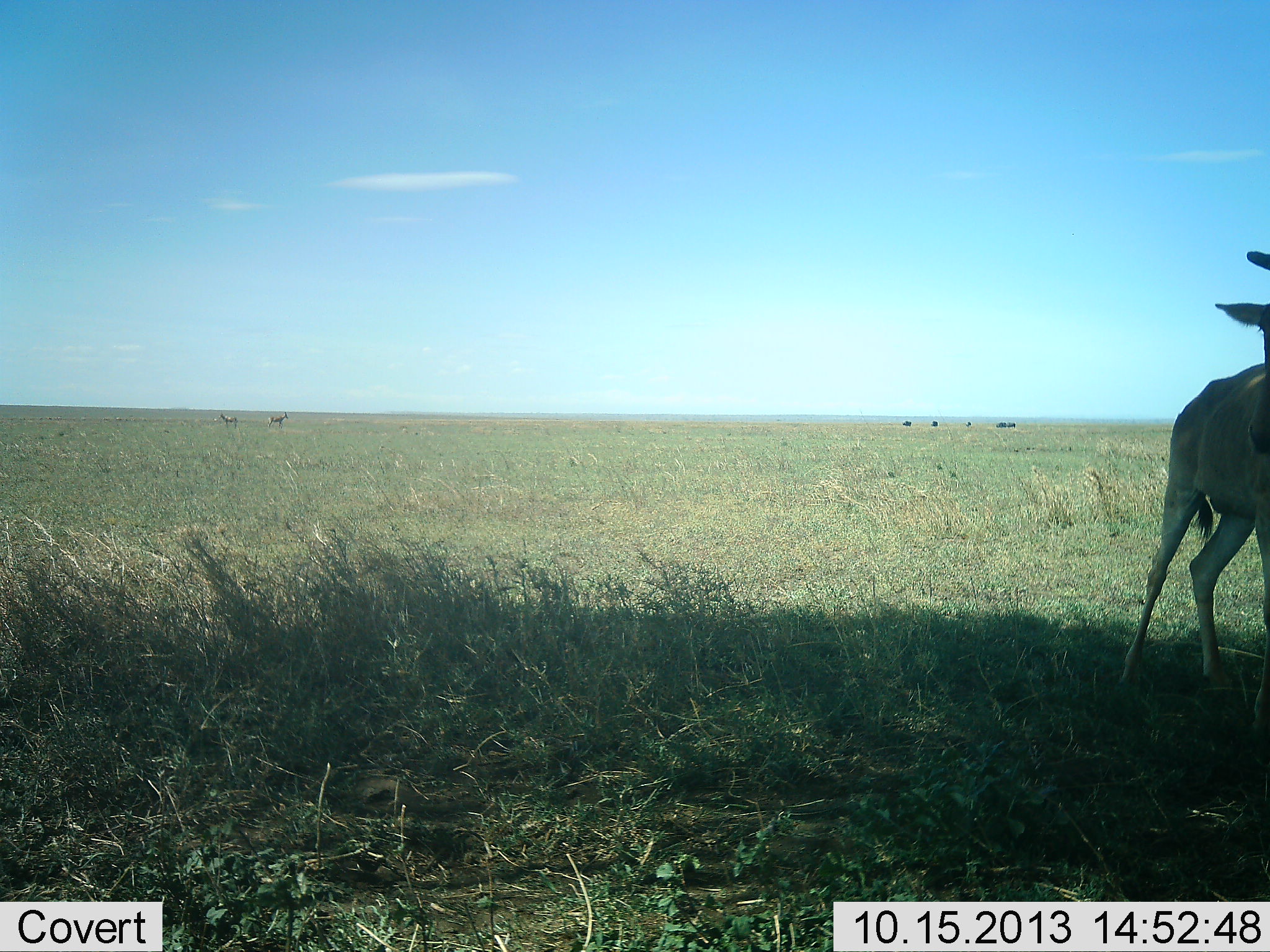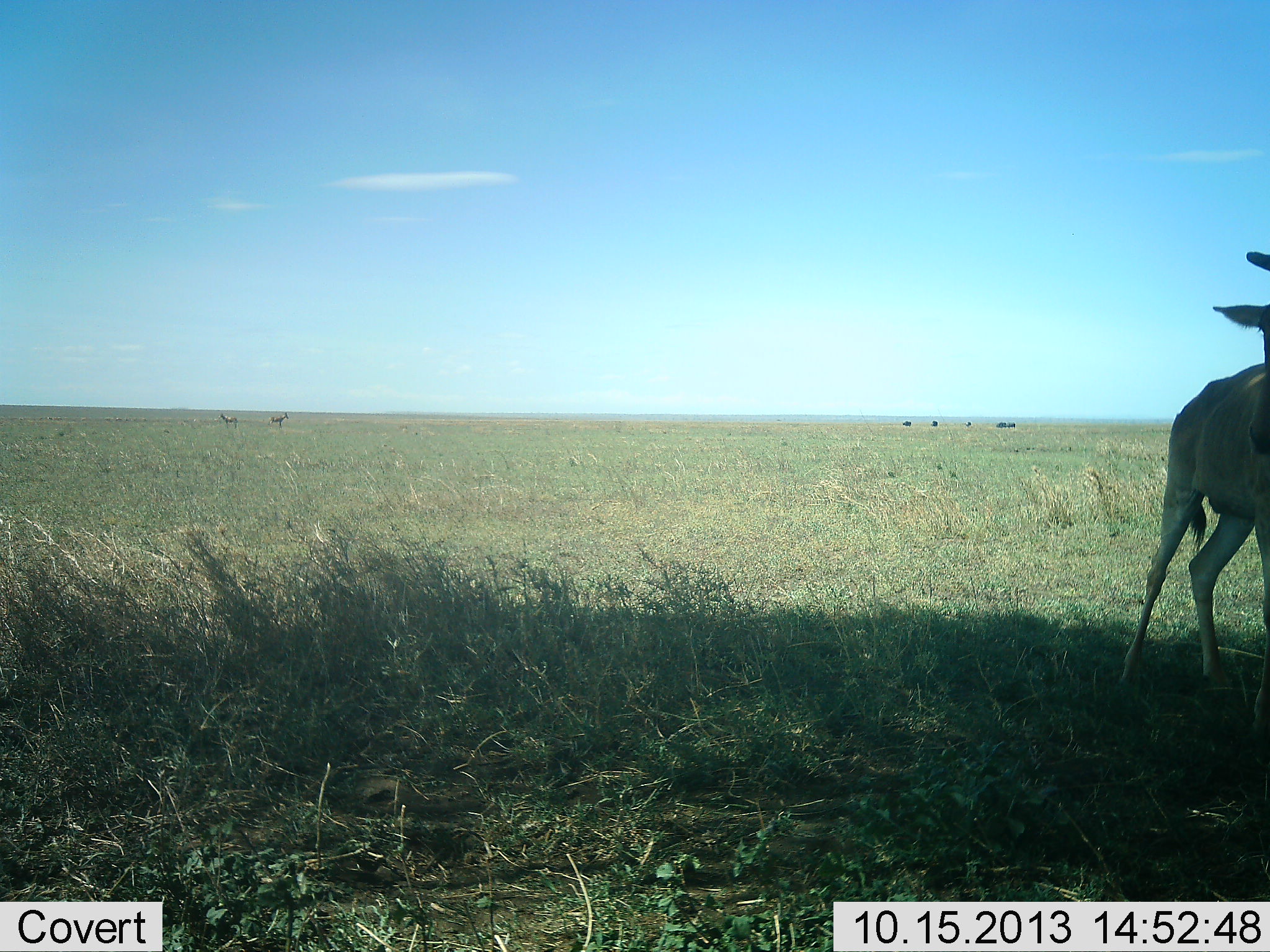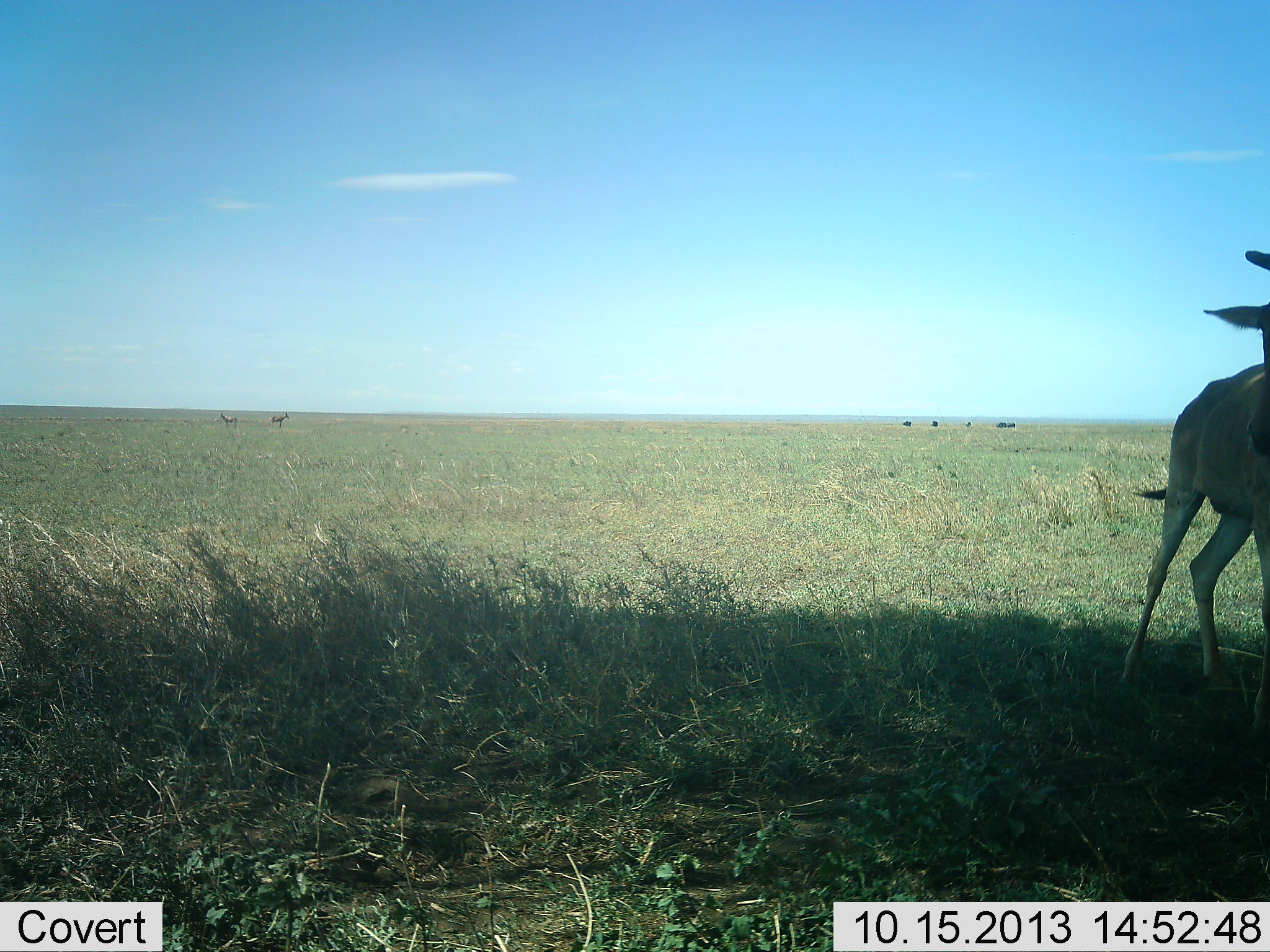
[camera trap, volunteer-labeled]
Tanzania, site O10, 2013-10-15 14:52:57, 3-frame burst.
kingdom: Animalia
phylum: Chordata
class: Mammalia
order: Artiodactyla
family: Bovidae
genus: Alcelaphus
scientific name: Alcelaphus buselaphus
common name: hartebeest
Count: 1.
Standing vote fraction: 100%.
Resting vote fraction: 6%.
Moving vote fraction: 0%.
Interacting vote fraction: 0%.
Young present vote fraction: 0%.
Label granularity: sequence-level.